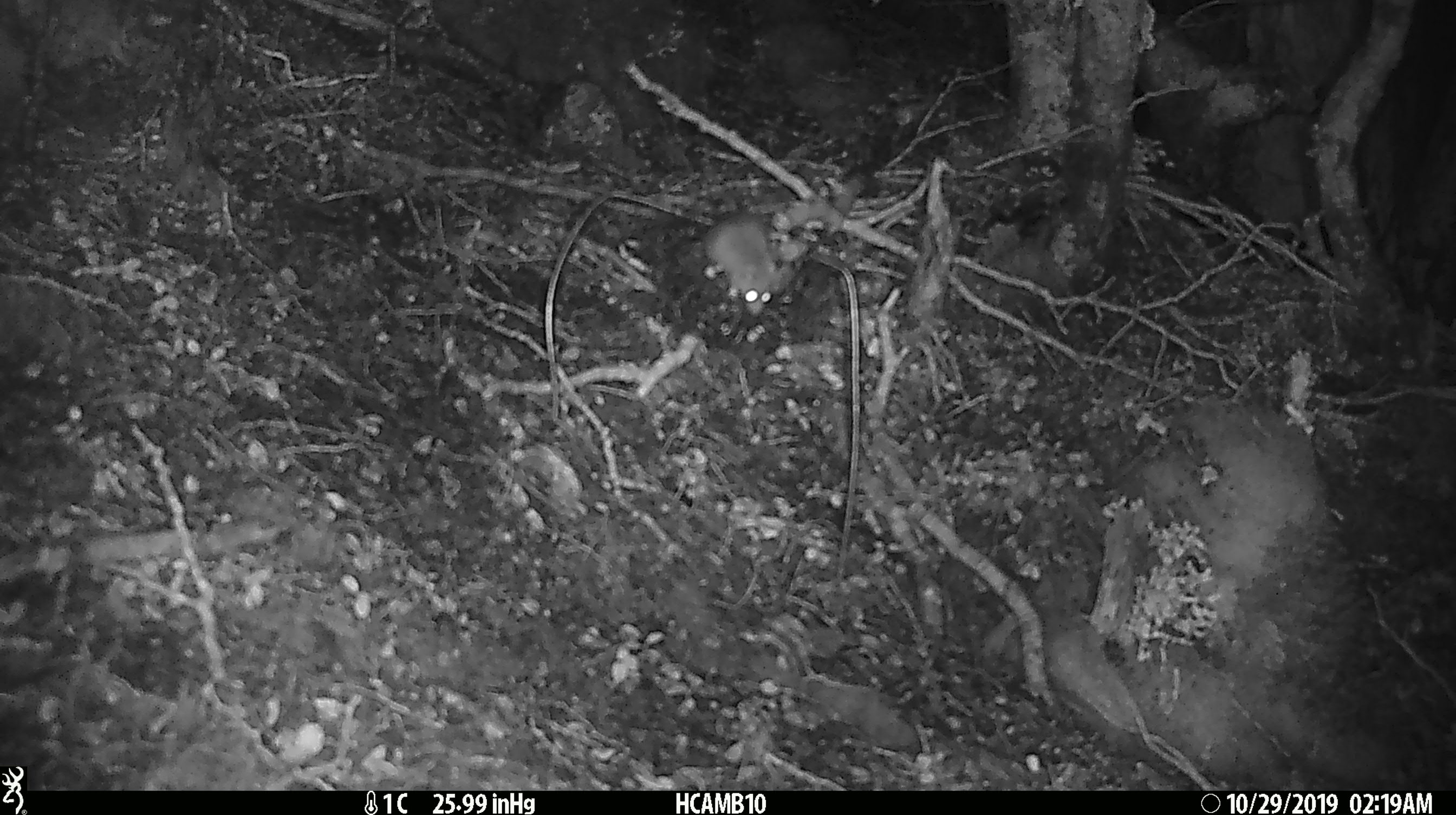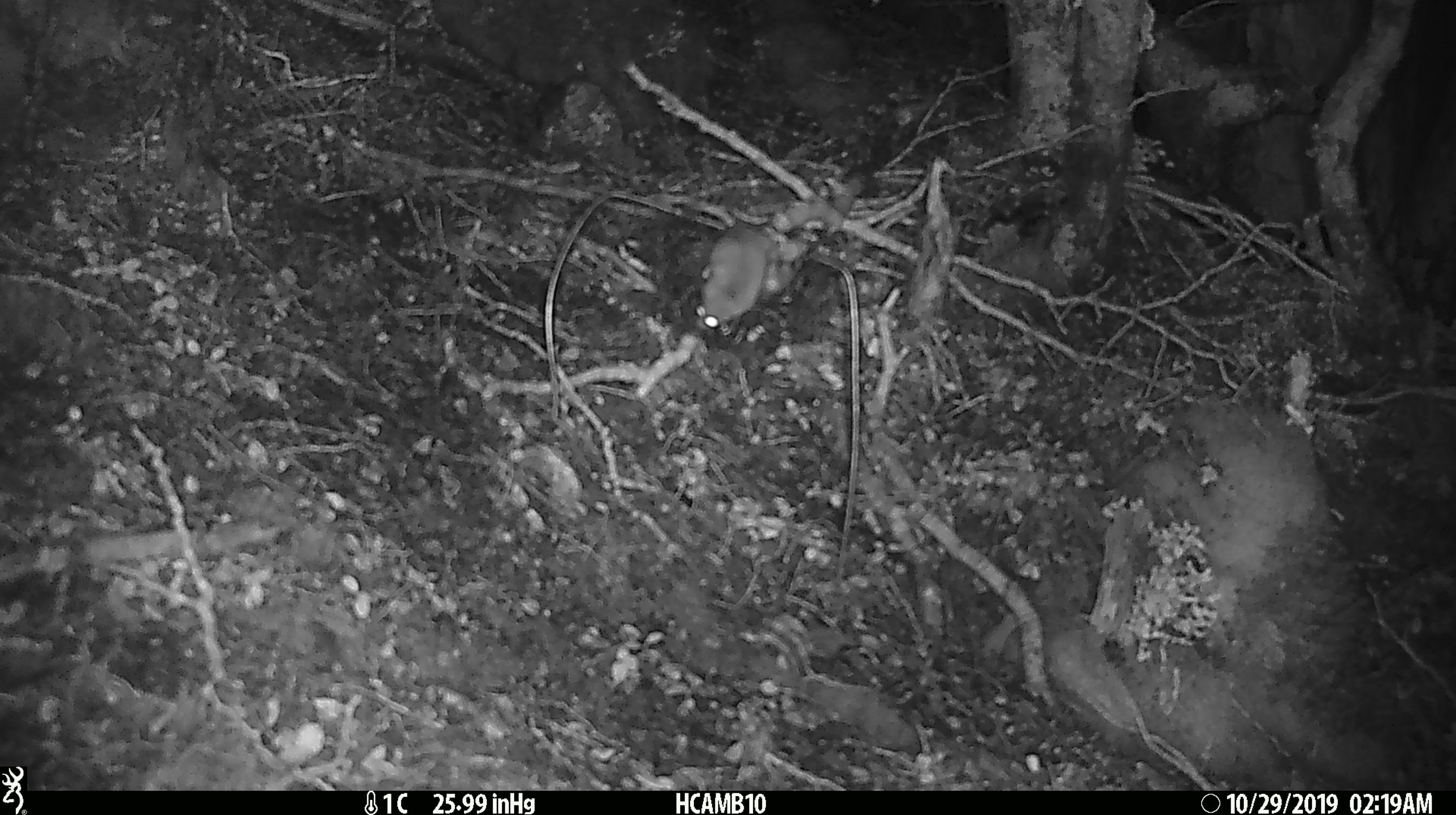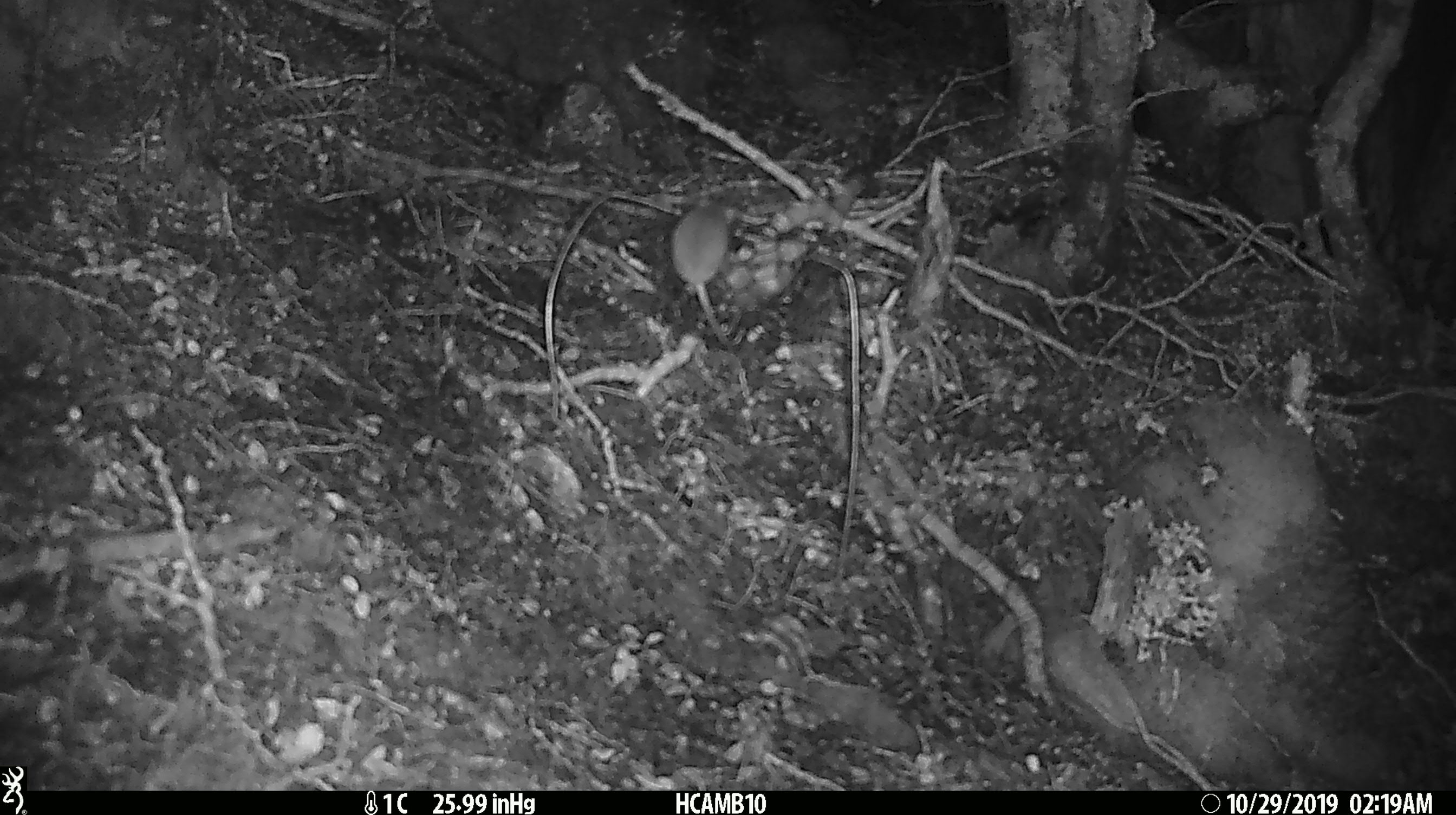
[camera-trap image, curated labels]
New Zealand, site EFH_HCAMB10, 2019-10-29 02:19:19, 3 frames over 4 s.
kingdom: Animalia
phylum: Chordata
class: Mammalia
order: Rodentia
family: Muridae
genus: Mus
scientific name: Mus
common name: mouse